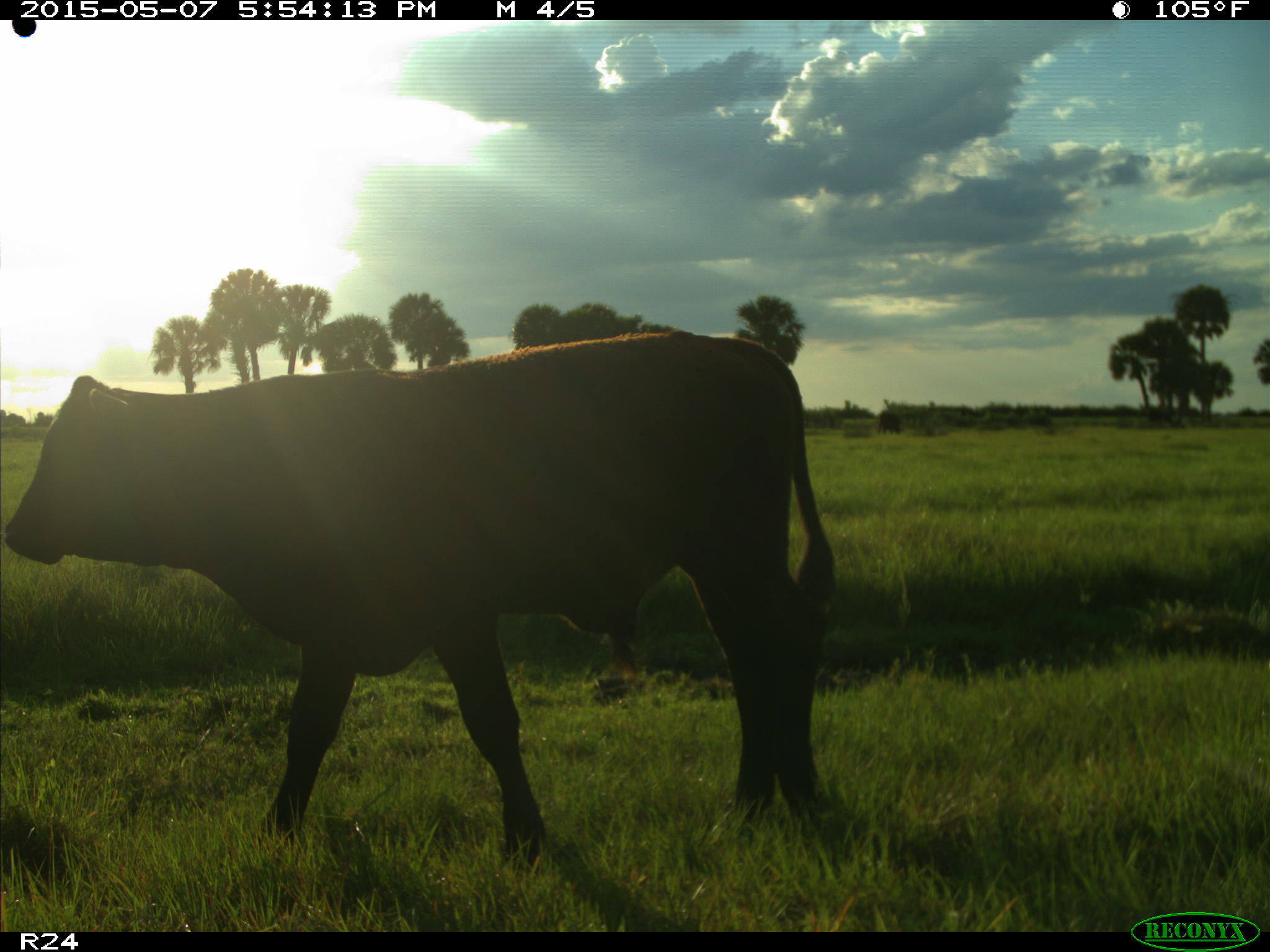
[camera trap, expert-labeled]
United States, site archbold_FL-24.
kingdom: Animalia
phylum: Chordata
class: Mammalia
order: Artiodactyla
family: Bovidae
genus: Bos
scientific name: Bos taurus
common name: domestic cow